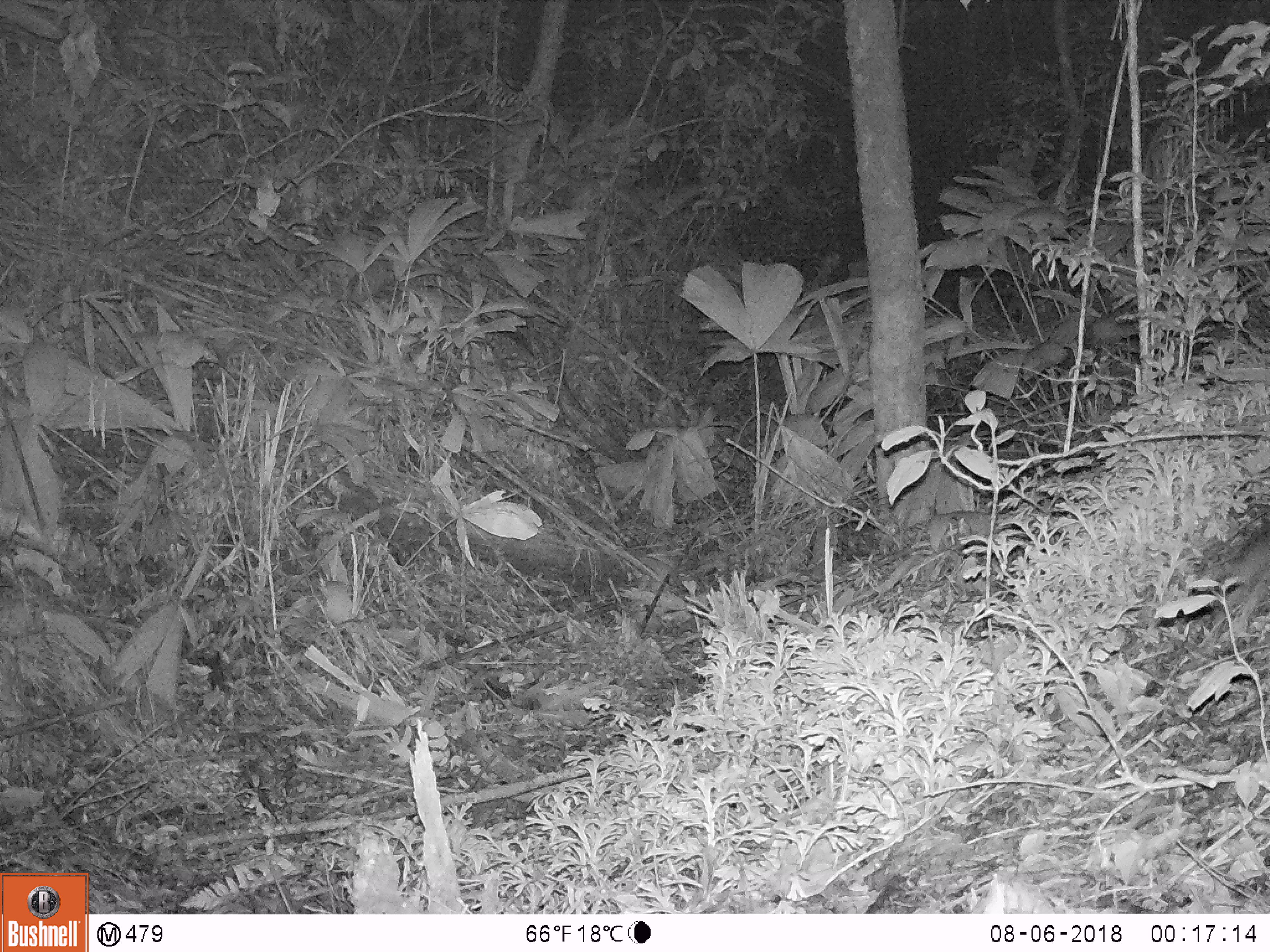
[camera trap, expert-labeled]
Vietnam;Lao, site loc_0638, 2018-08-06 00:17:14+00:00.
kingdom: Animalia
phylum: Chordata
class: Mammalia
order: Rodentia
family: Muridae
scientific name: Muridae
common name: old-world mice and rats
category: unidentified murid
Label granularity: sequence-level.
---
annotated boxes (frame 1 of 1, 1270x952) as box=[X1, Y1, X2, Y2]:
unidentified murid: box=[1226, 531, 1270, 617]